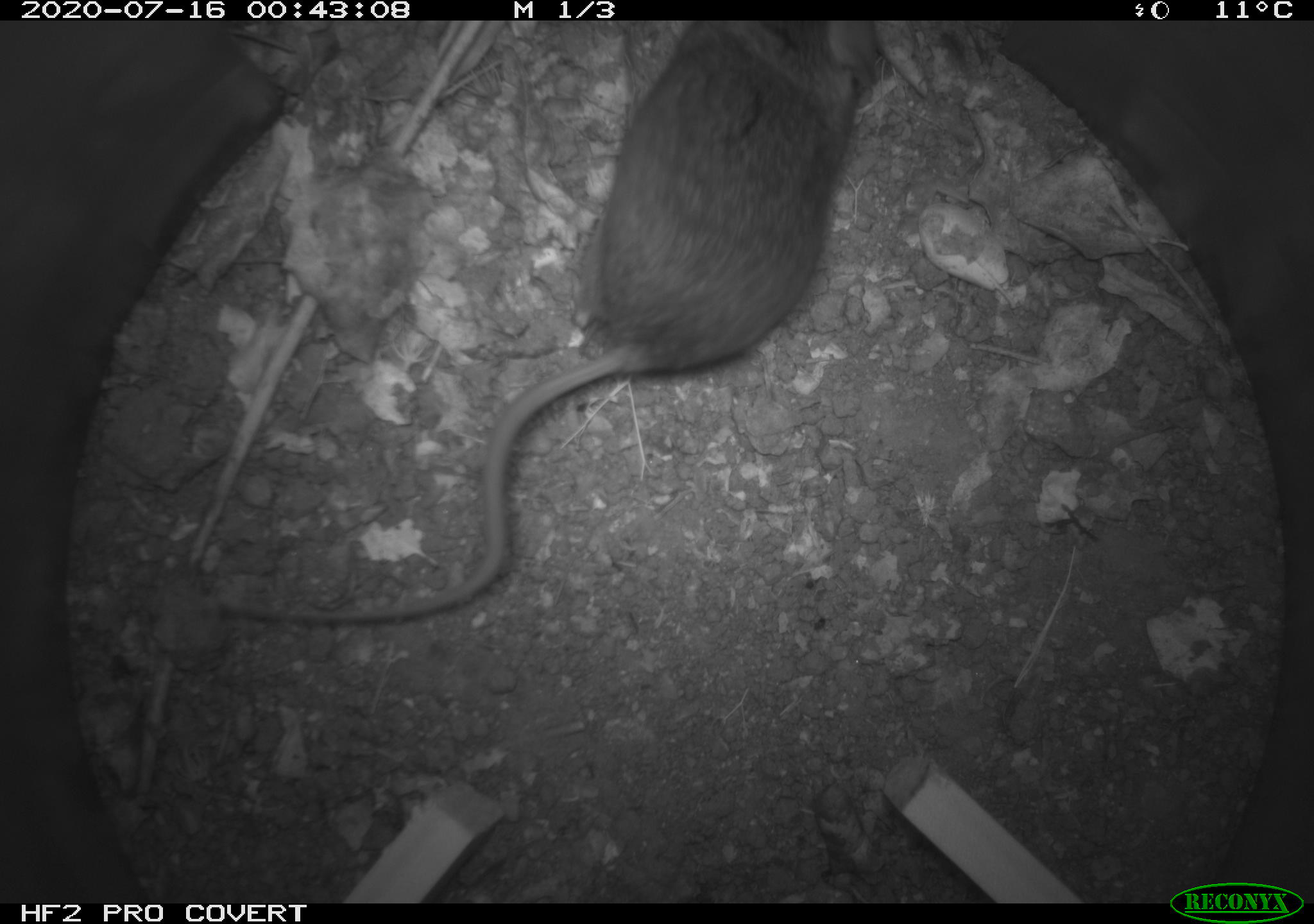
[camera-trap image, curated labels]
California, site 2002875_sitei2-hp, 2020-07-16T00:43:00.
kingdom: Animalia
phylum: Chordata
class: Mammalia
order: Rodentia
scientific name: Rodentia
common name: rodent